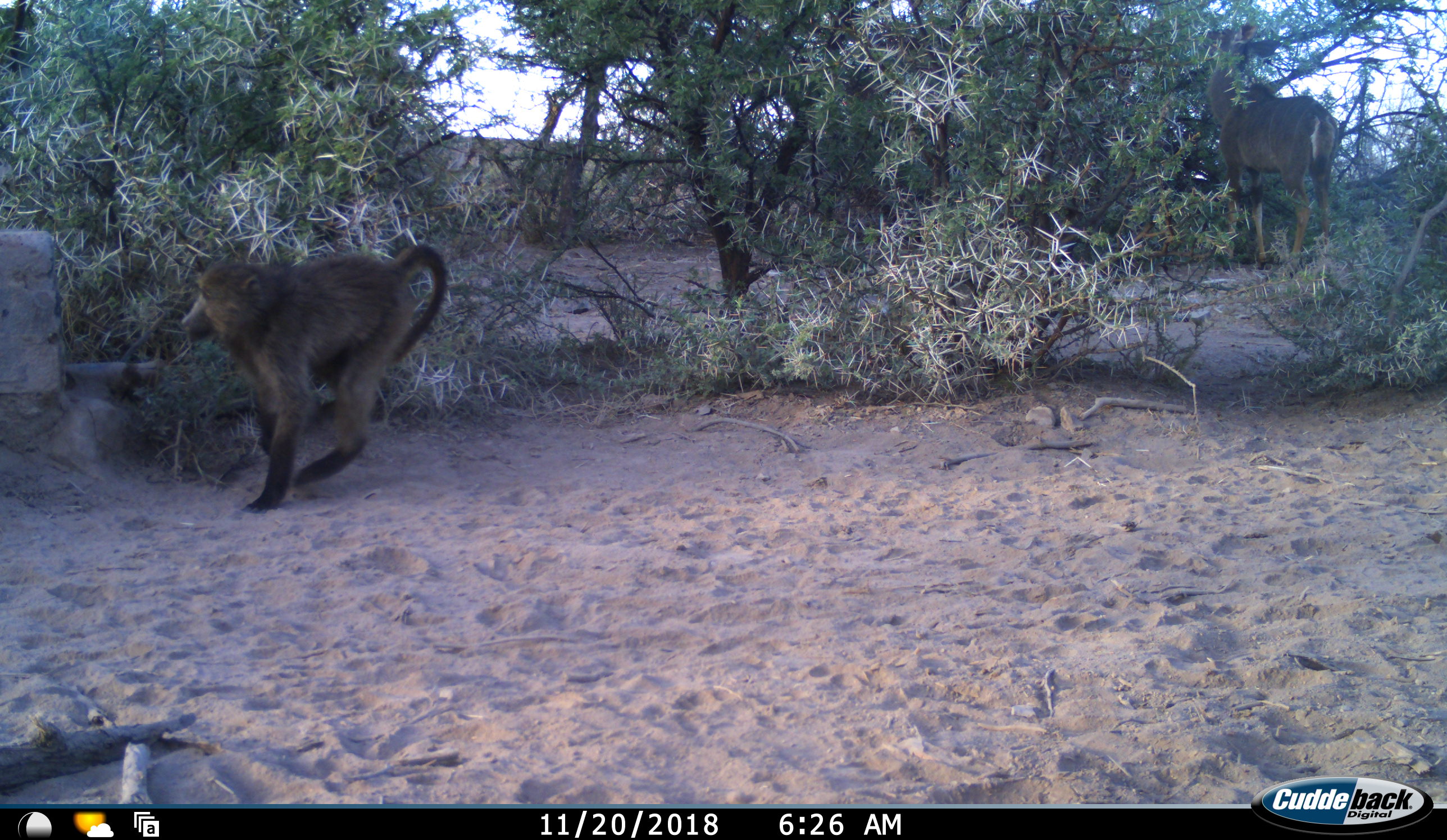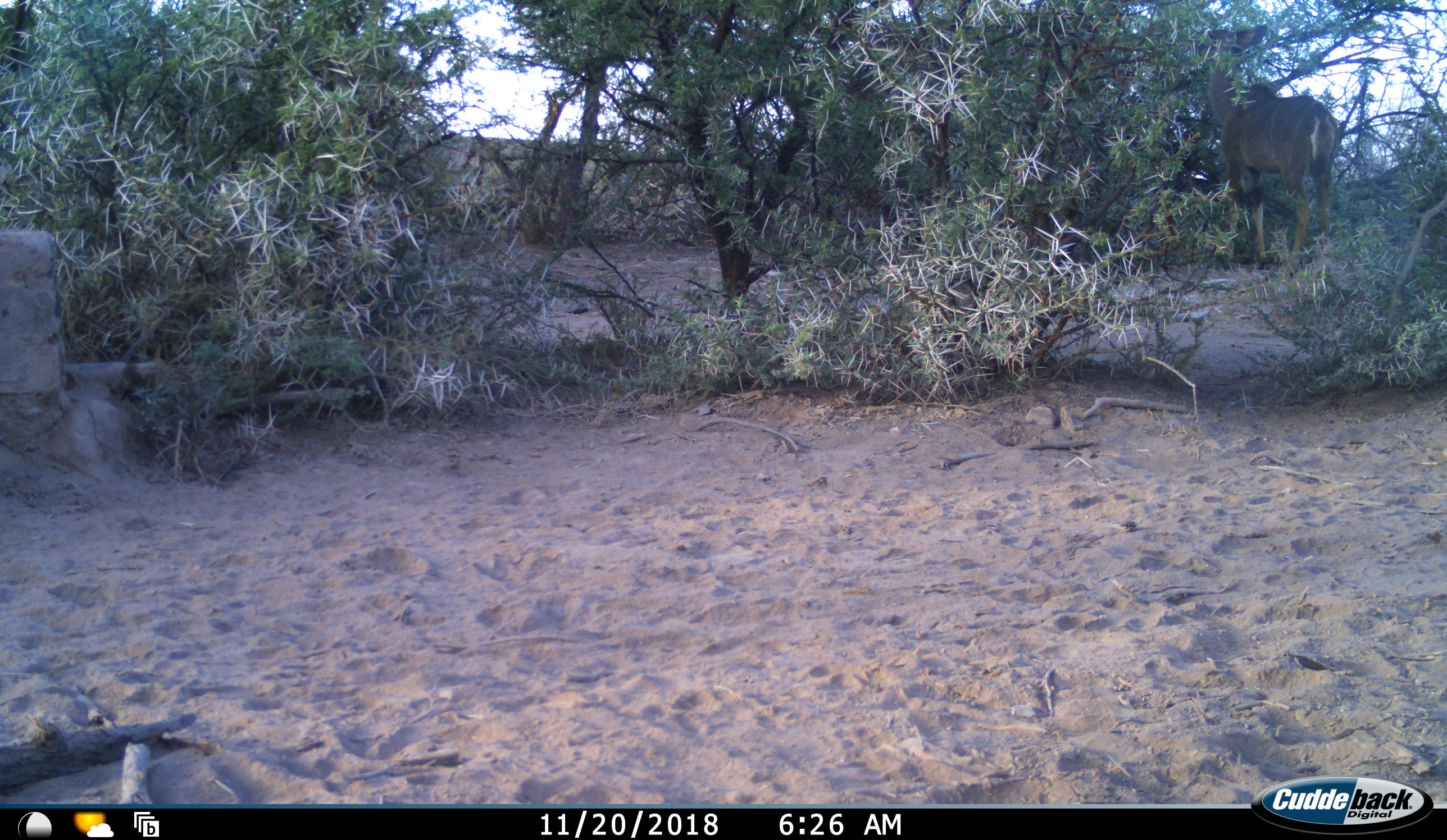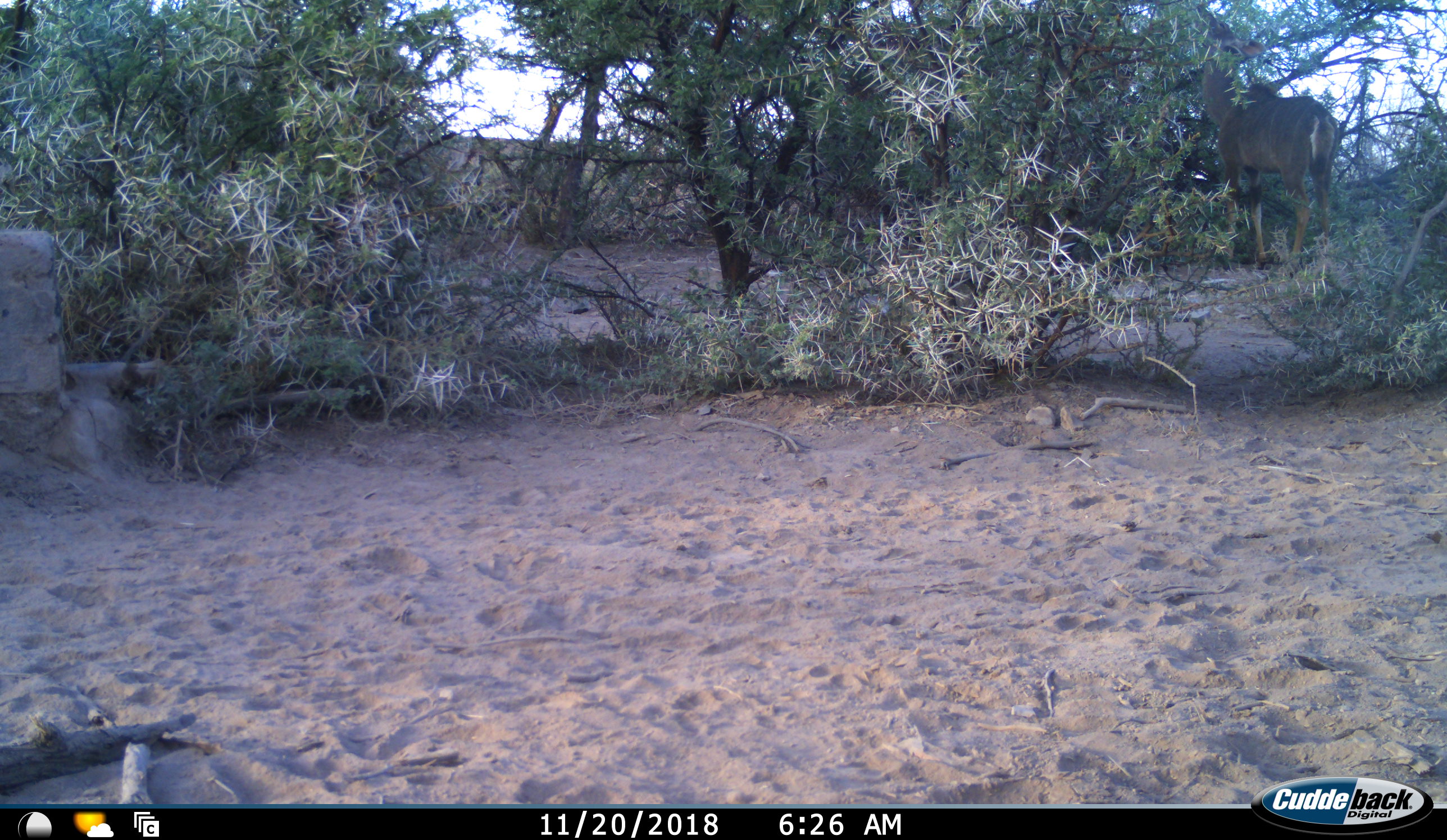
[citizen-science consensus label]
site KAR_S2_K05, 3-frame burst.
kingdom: Animalia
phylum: Chordata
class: Mammalia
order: Primates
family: Cercopithecidae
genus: Papio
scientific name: Papio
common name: baboon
Baboon (Papio), count 1. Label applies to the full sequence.